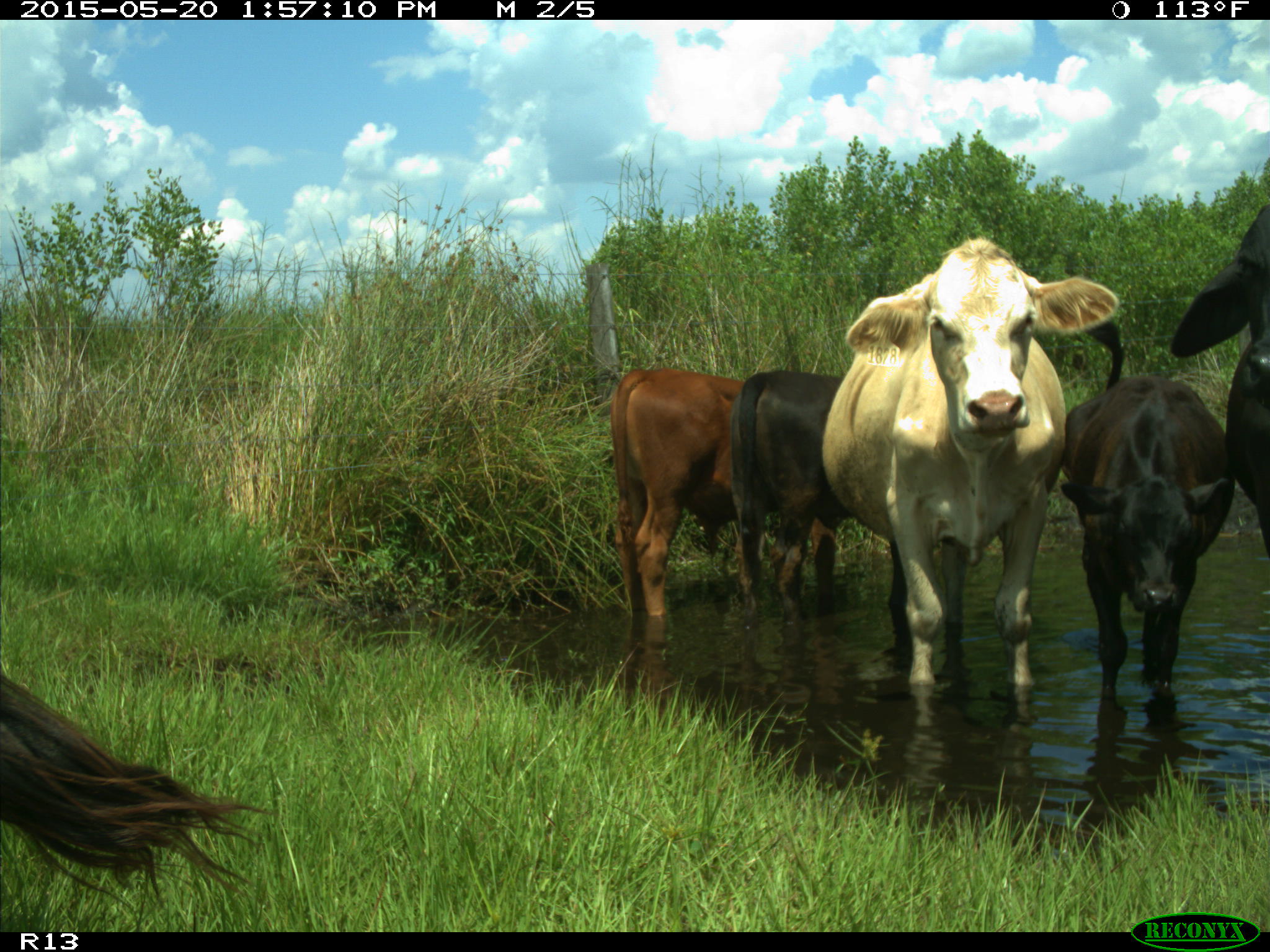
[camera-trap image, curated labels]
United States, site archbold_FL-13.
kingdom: Animalia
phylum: Chordata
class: Mammalia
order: Artiodactyla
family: Bovidae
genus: Bos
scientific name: Bos taurus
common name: domestic cow